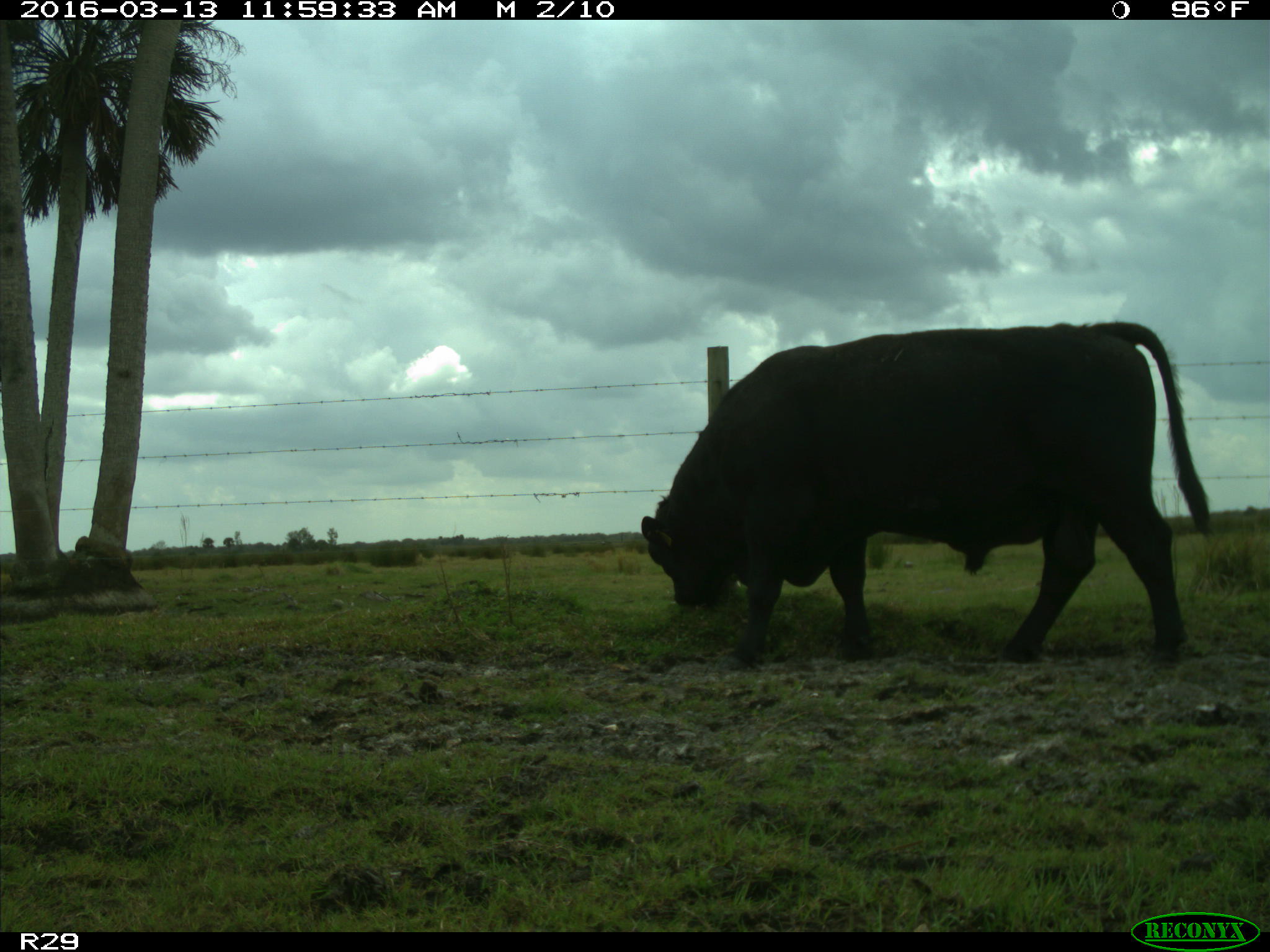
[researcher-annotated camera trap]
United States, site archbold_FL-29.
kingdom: Animalia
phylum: Chordata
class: Mammalia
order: Artiodactyla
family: Bovidae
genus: Bos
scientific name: Bos taurus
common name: domestic cow